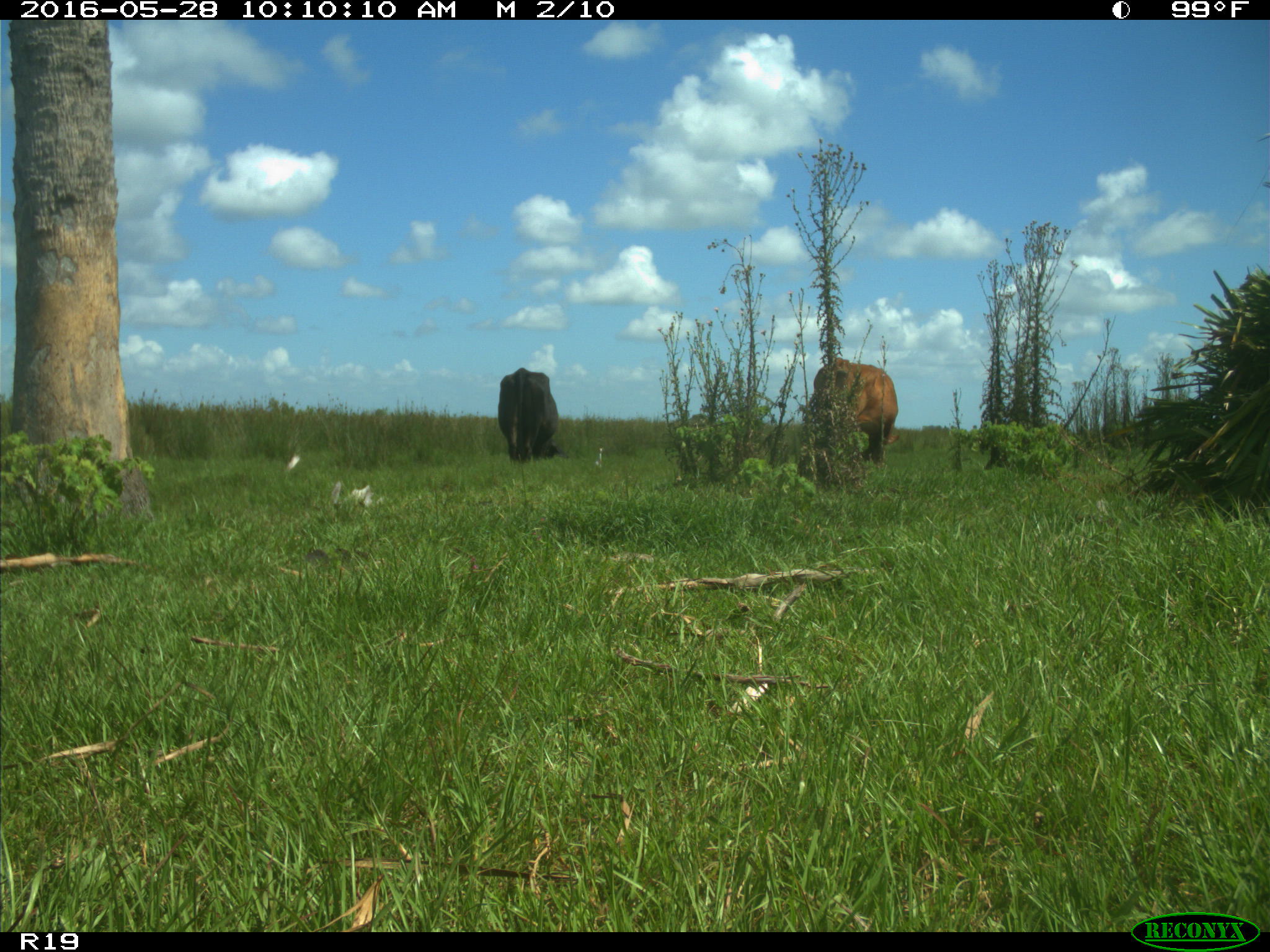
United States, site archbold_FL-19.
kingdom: Animalia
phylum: Chordata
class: Mammalia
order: Artiodactyla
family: Bovidae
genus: Bos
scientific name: Bos taurus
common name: domestic cow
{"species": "Bos taurus (domestic cow)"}